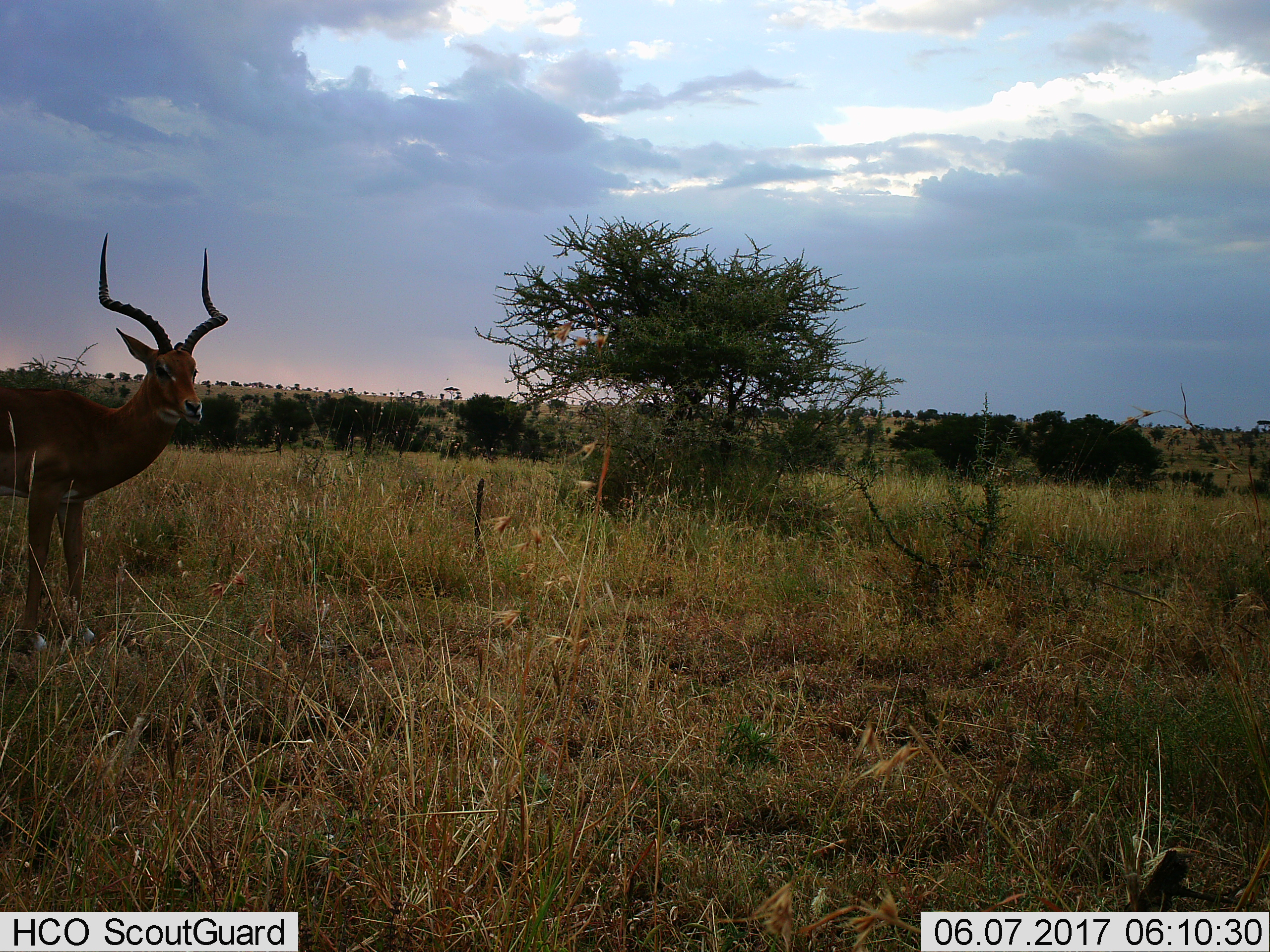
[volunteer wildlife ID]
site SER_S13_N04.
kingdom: Animalia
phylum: Chordata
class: Mammalia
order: Artiodactyla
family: Bovidae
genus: Aepyceros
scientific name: Aepyceros melampus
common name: impala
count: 1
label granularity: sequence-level